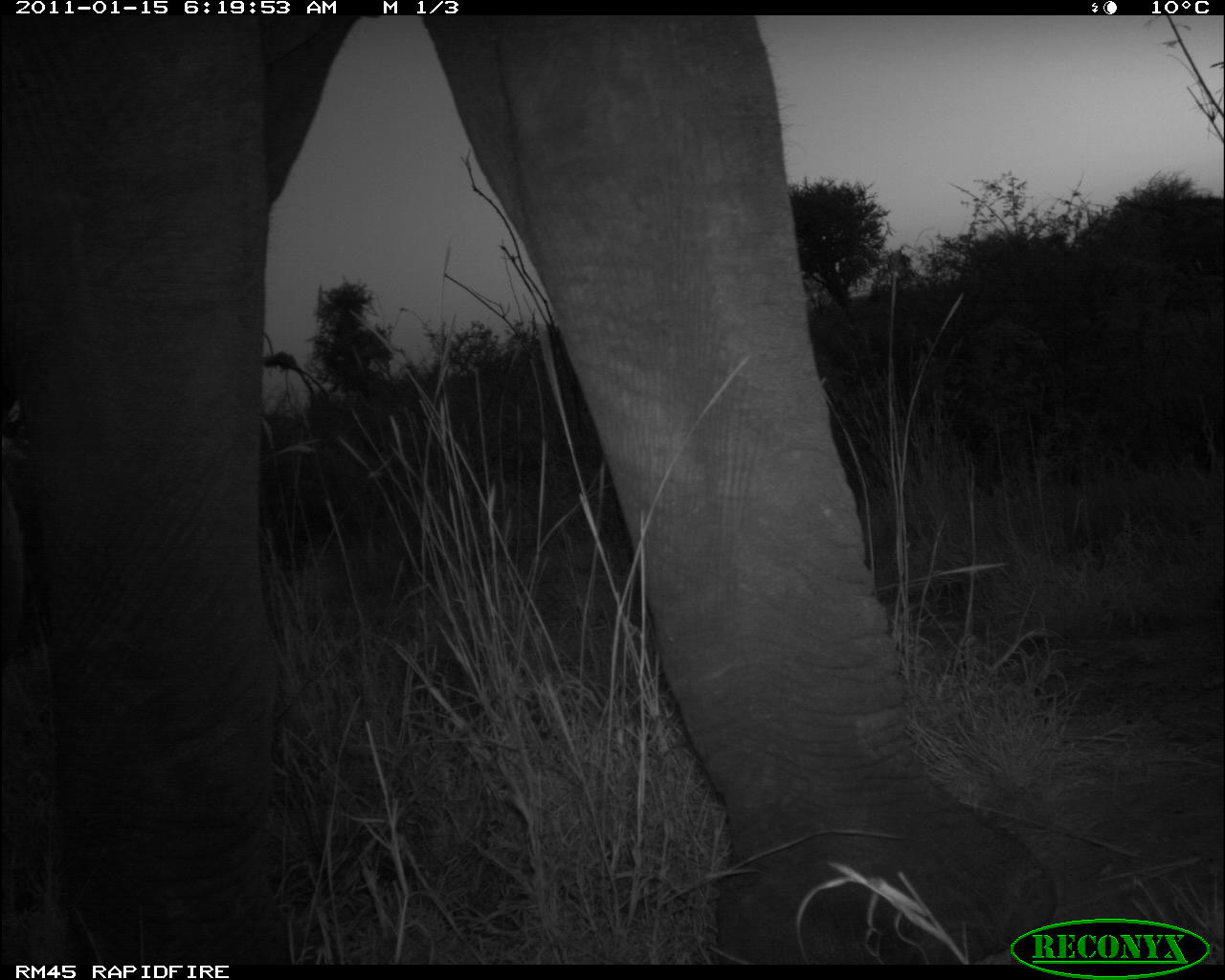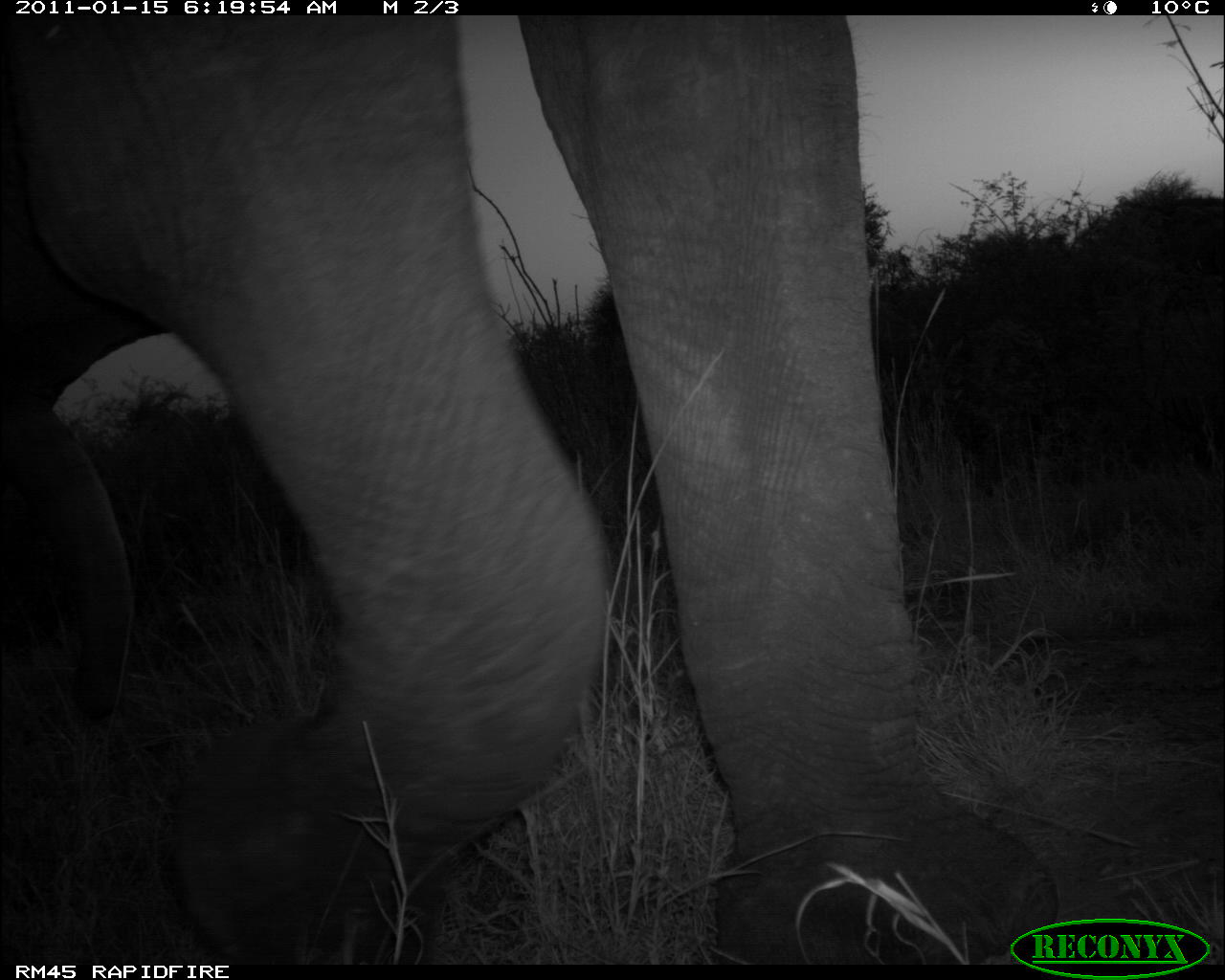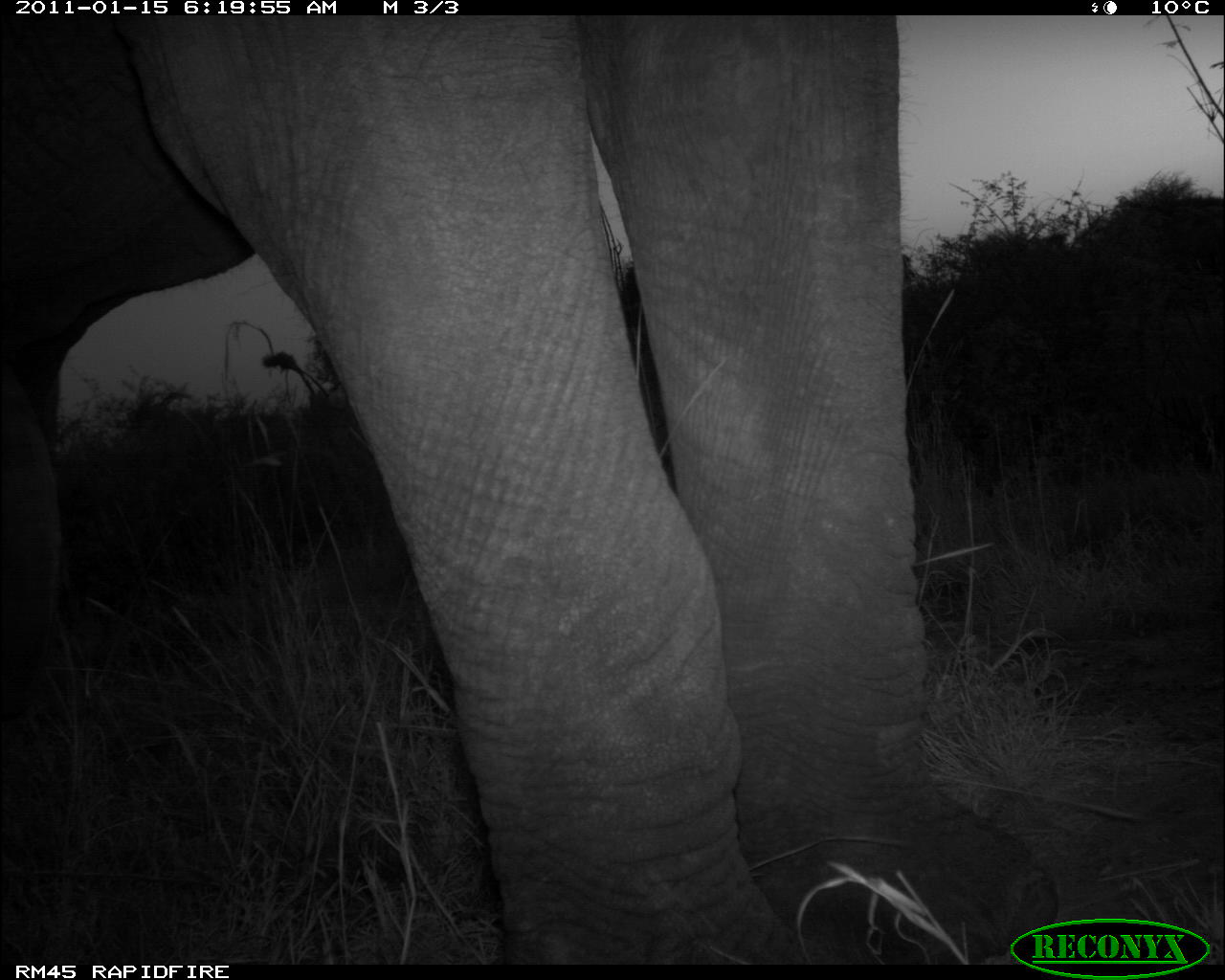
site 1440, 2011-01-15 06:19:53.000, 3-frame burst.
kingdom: Animalia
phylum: Chordata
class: Mammalia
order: Proboscidea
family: Elephantidae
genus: Loxodonta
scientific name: Loxodonta africana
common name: african bush elephant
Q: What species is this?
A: Loxodonta africana (african bush elephant).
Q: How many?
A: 1.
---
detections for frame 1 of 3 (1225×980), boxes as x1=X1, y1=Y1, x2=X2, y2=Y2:
loxodonta africana: x1=0, y1=15, x2=1059, y2=962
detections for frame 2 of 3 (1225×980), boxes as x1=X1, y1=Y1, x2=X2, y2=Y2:
loxodonta africana: x1=0, y1=16, x2=1062, y2=962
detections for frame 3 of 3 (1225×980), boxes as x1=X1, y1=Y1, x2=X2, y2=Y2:
loxodonta africana: x1=0, y1=16, x2=1063, y2=962